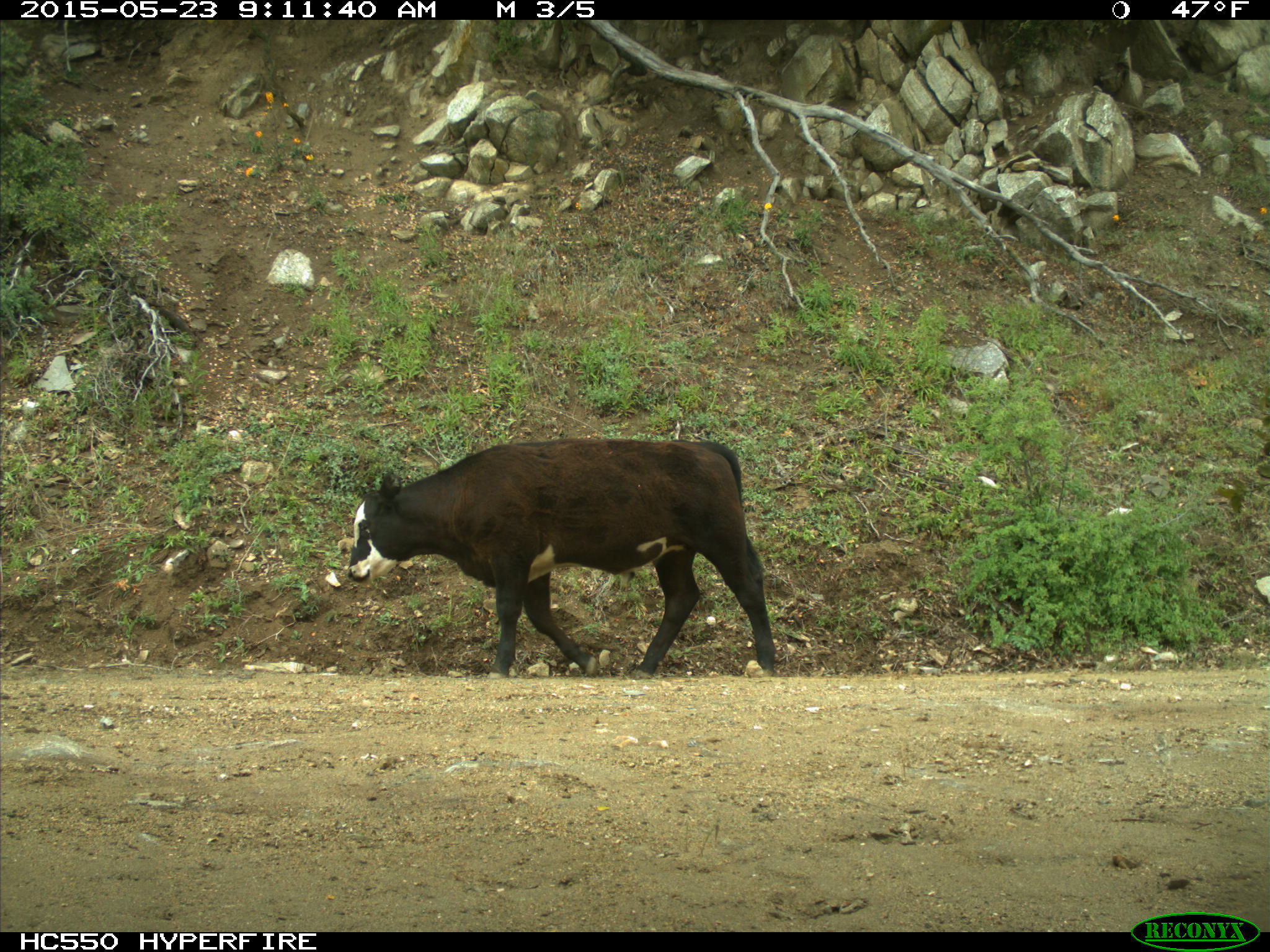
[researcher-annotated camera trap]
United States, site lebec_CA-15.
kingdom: Animalia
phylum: Chordata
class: Mammalia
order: Artiodactyla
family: Bovidae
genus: Bos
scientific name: Bos taurus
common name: domestic cow